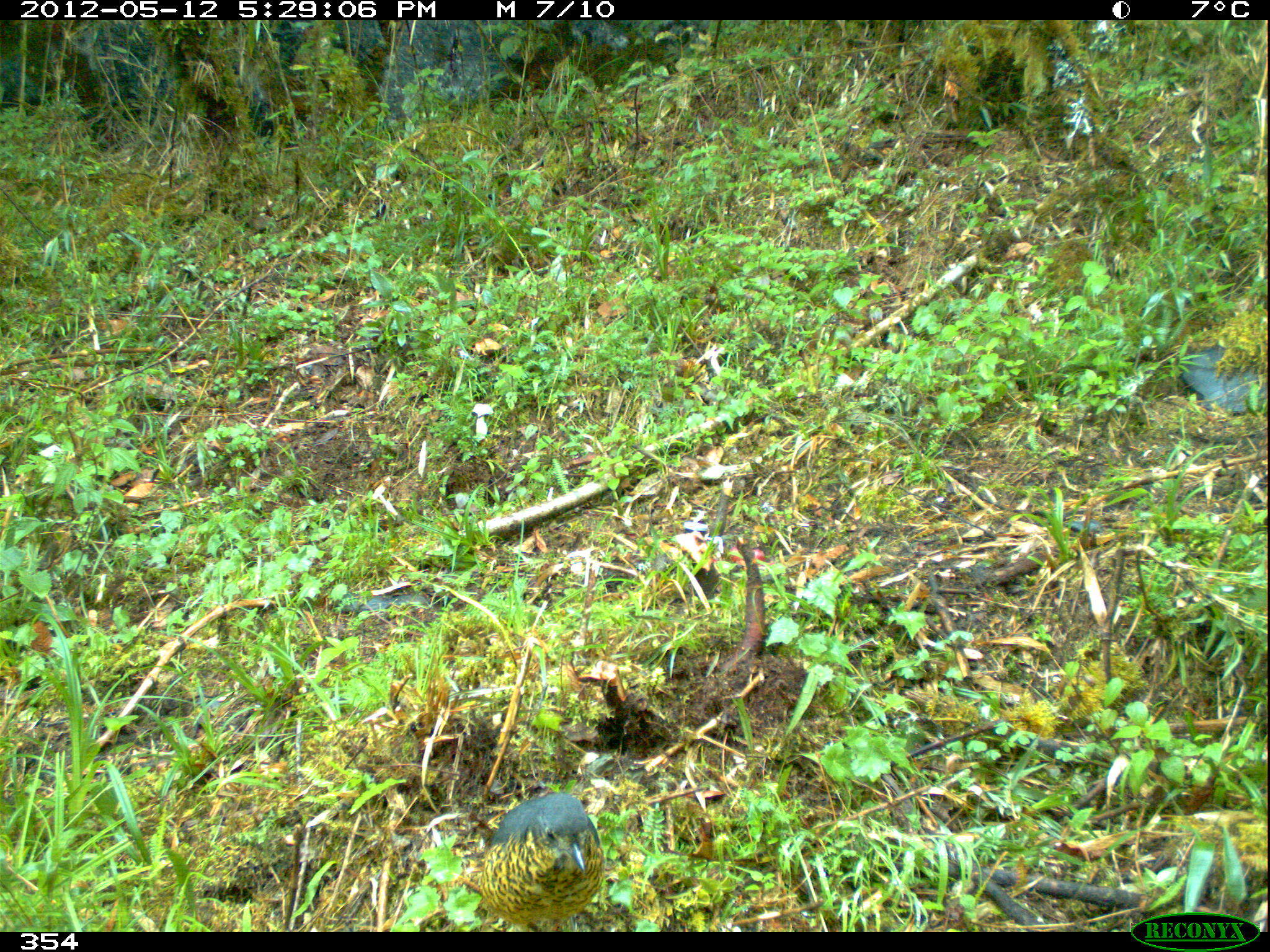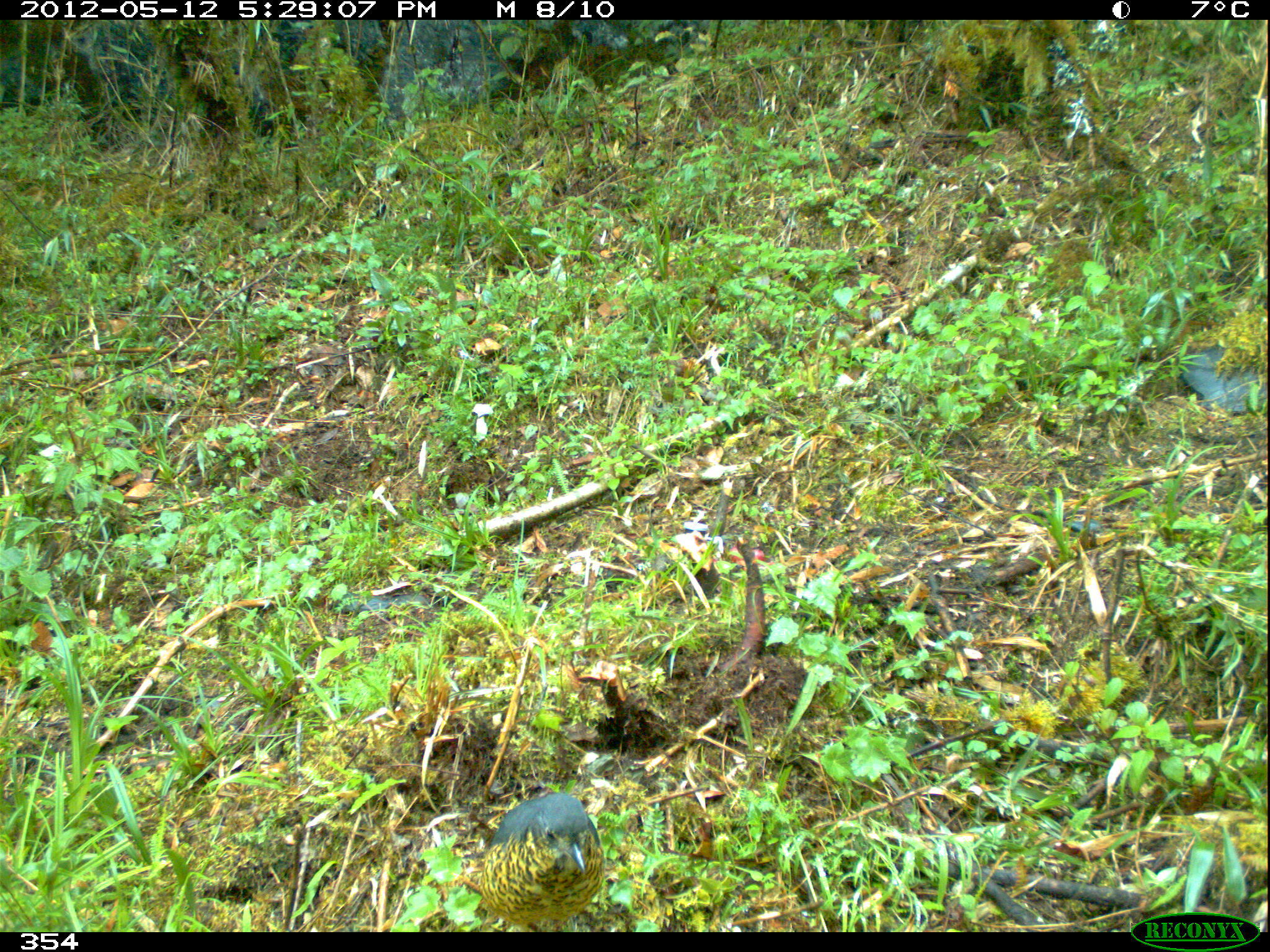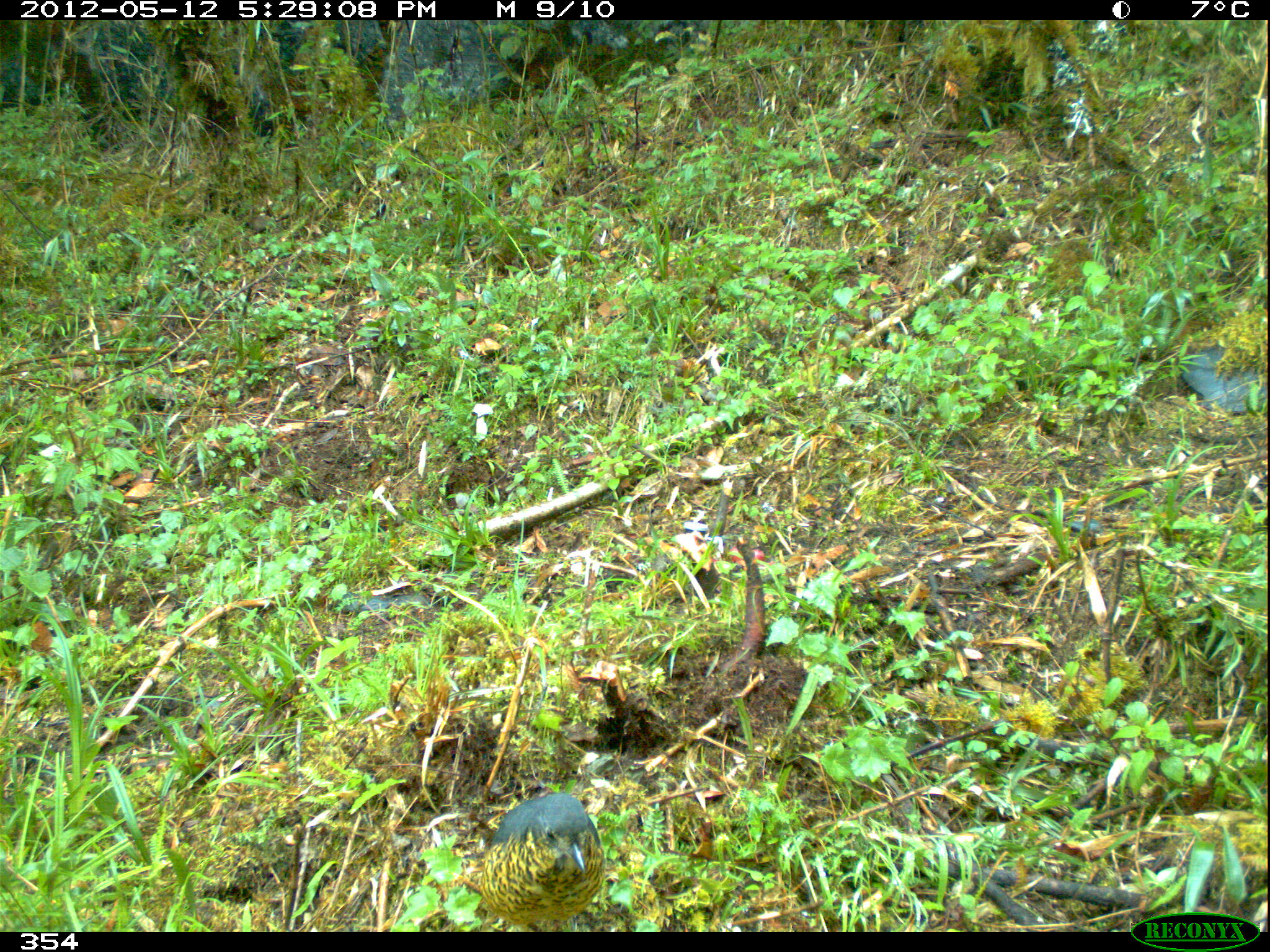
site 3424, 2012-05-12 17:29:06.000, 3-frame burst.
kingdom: Animalia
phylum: Chordata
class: Aves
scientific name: Aves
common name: bird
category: unknown bird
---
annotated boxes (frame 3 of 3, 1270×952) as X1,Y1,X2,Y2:
unknown bird: 482,791,603,932